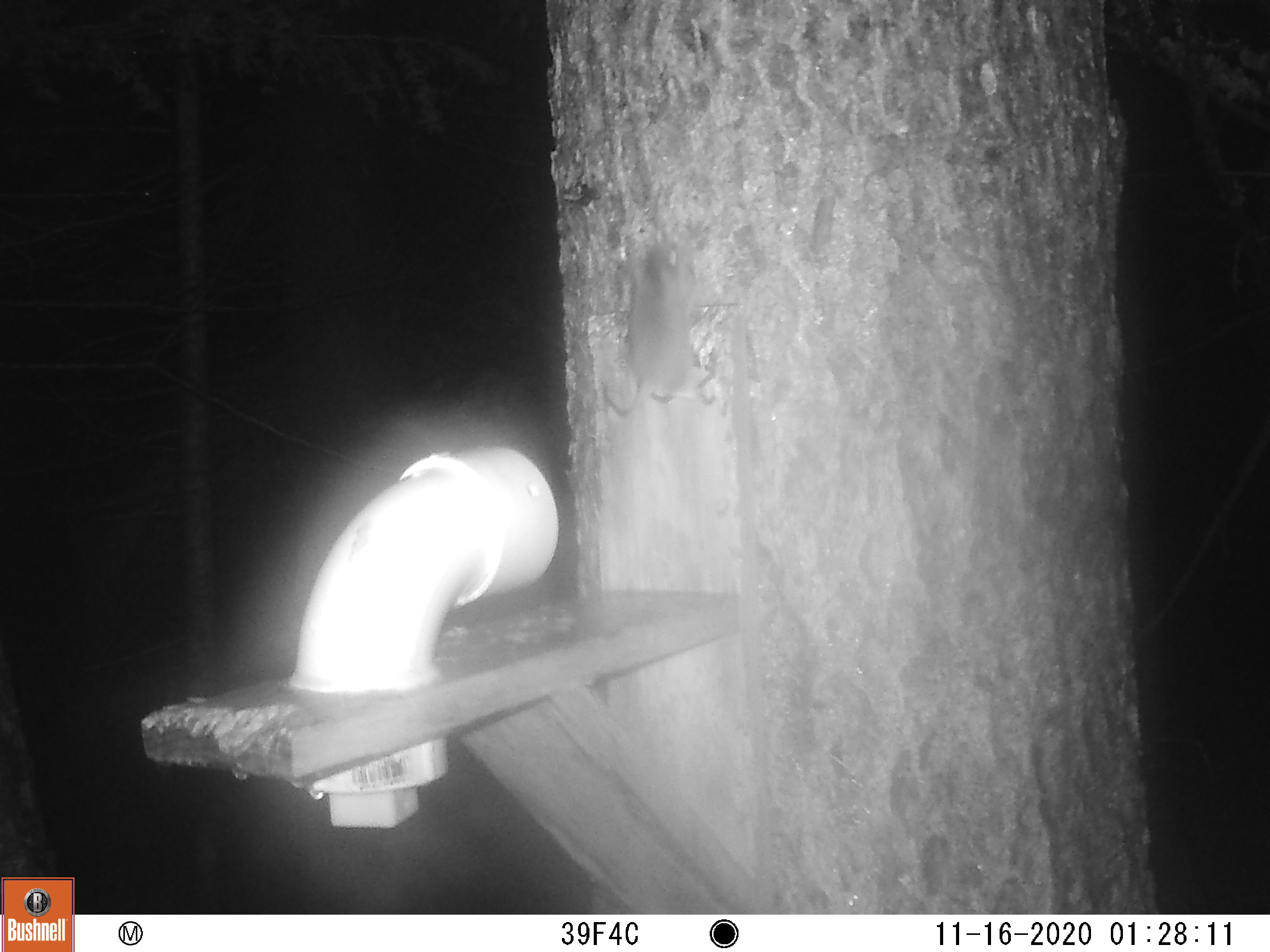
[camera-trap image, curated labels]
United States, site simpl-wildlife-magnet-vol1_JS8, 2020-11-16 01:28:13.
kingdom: Animalia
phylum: Chordata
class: Mammalia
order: Rodentia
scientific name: Rodentia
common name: mouse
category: mouse sp.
Mouse sp. (mouse) (Rodentia).